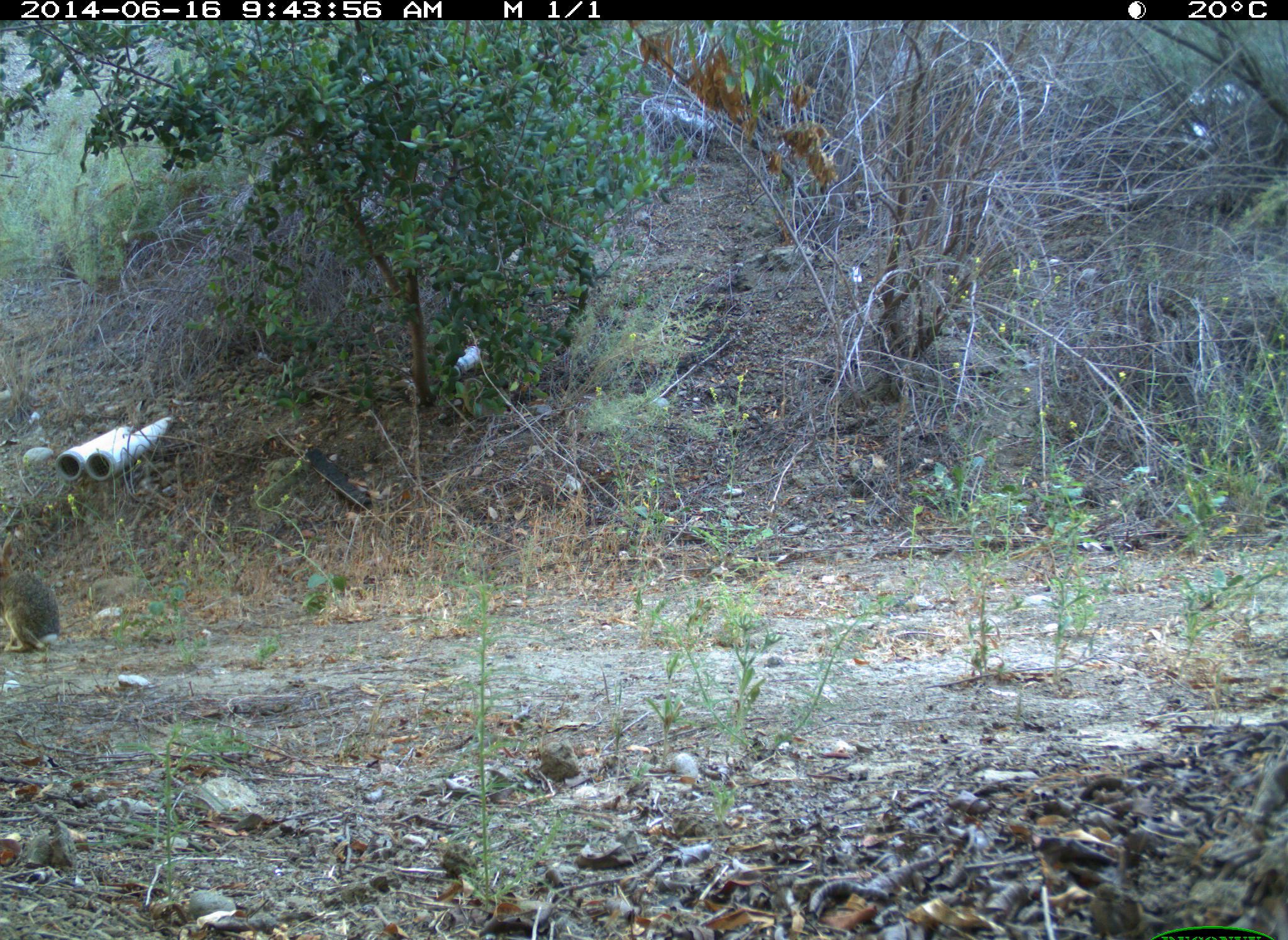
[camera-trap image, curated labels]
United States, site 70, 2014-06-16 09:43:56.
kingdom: Animalia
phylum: Chordata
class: Mammalia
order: Lagomorpha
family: Leporidae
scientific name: Leporidae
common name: rabbits and hares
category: rabbit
Rabbit (rabbits and hares) (Leporidae).